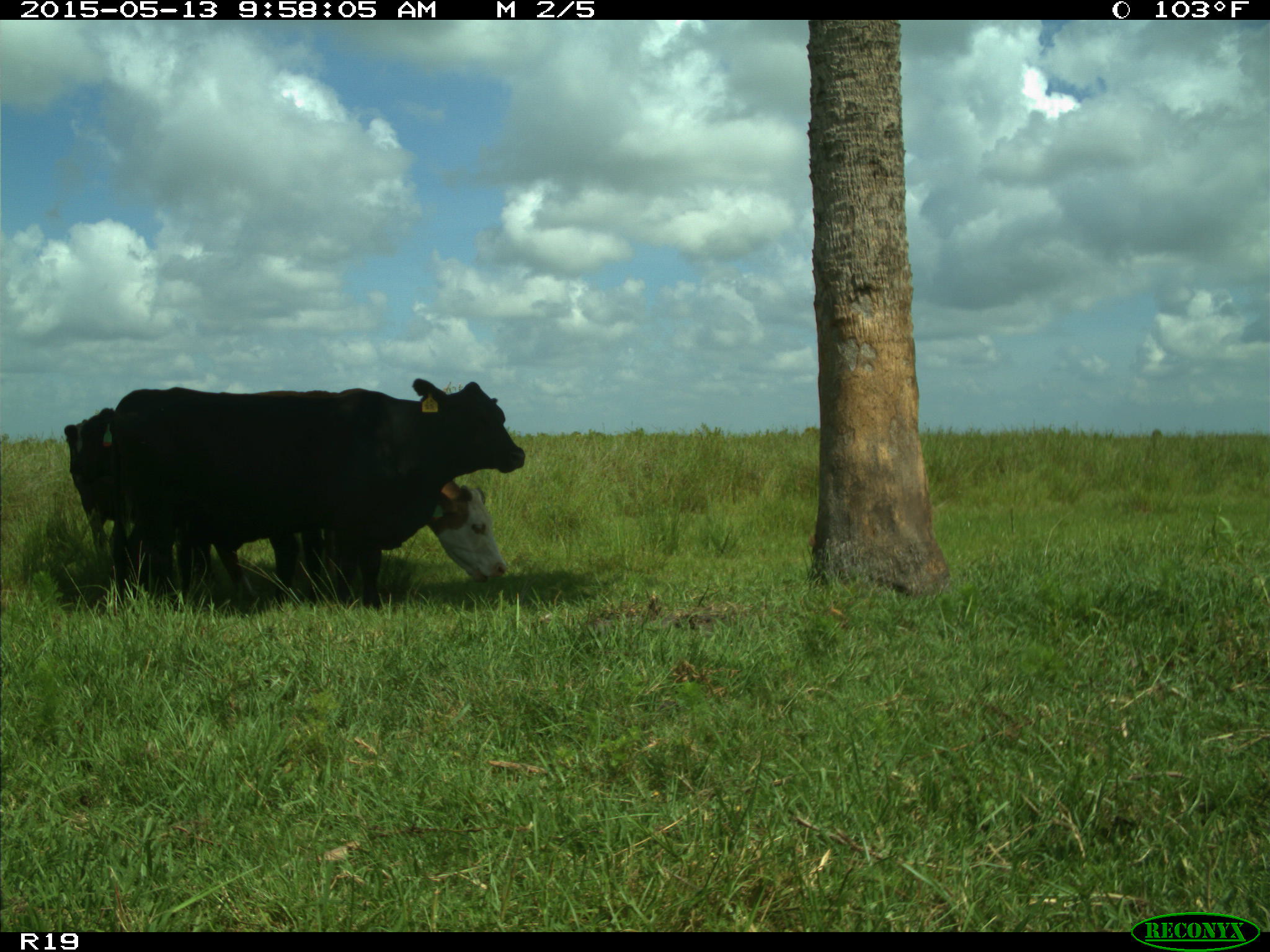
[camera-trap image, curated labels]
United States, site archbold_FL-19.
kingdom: Animalia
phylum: Chordata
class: Mammalia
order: Artiodactyla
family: Bovidae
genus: Bos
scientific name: Bos taurus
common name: domestic cow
Bos taurus (domestic cow).